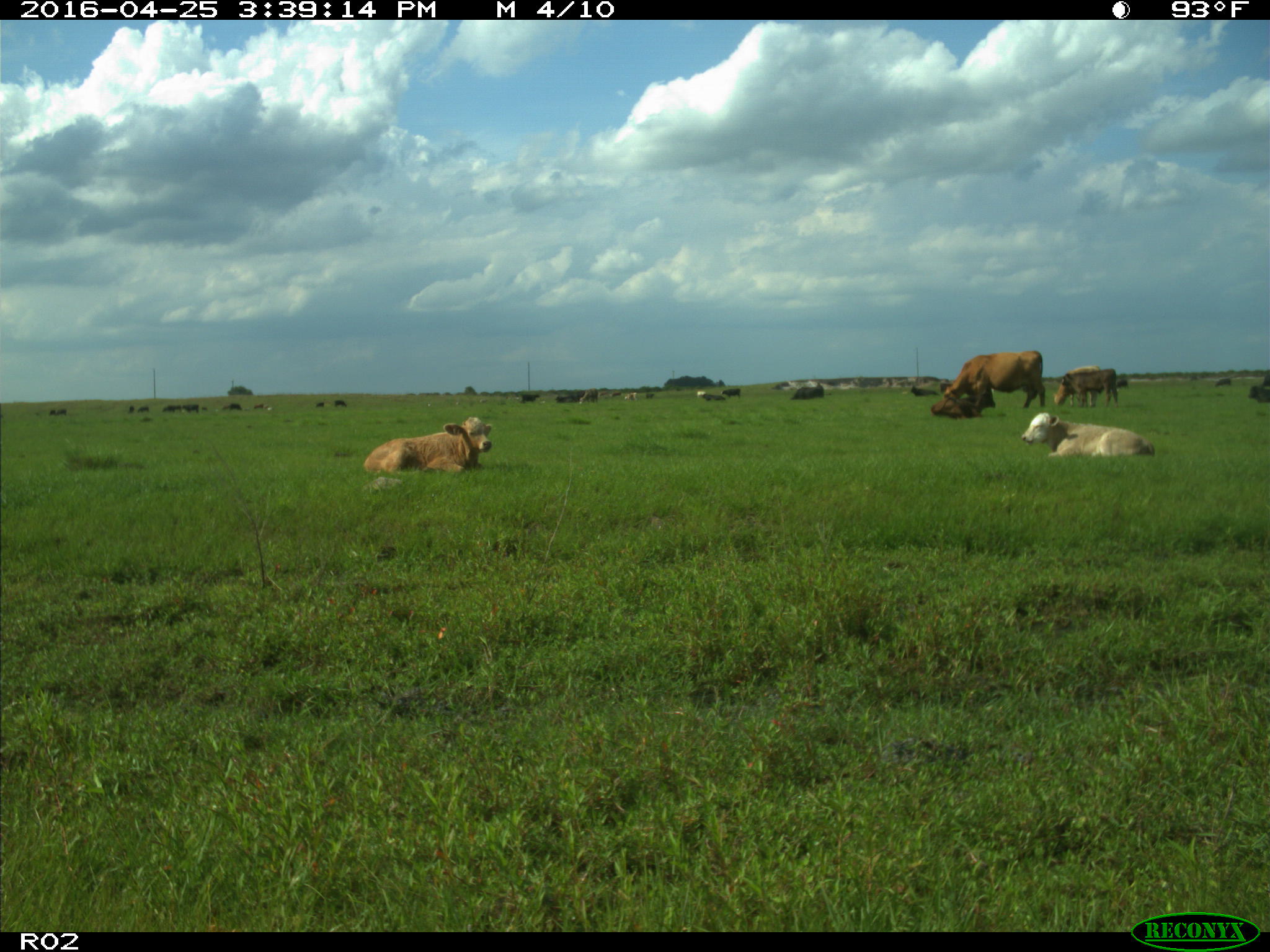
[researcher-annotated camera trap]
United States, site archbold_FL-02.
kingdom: Animalia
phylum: Chordata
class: Mammalia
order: Artiodactyla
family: Bovidae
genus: Bos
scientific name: Bos taurus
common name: domestic cow